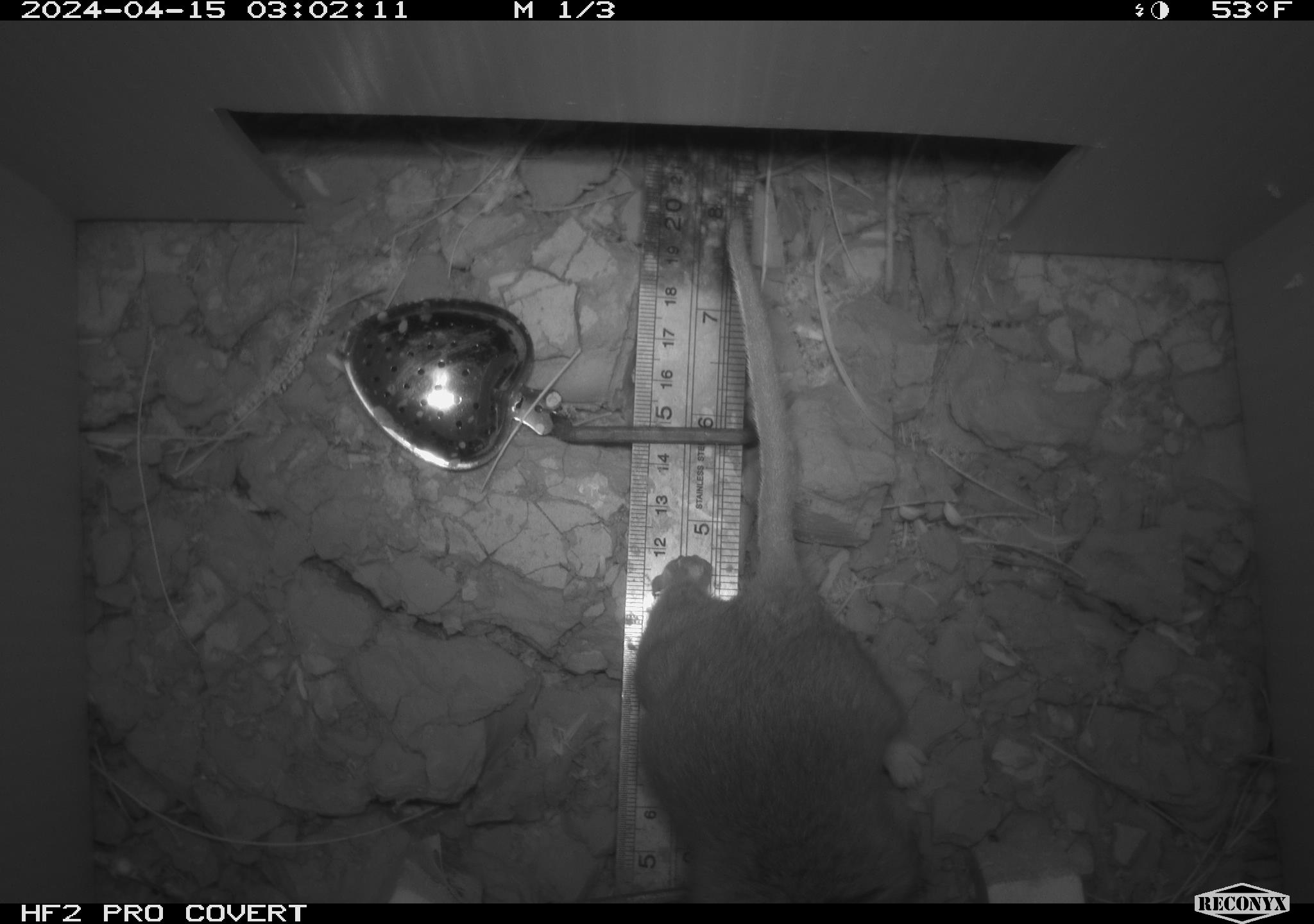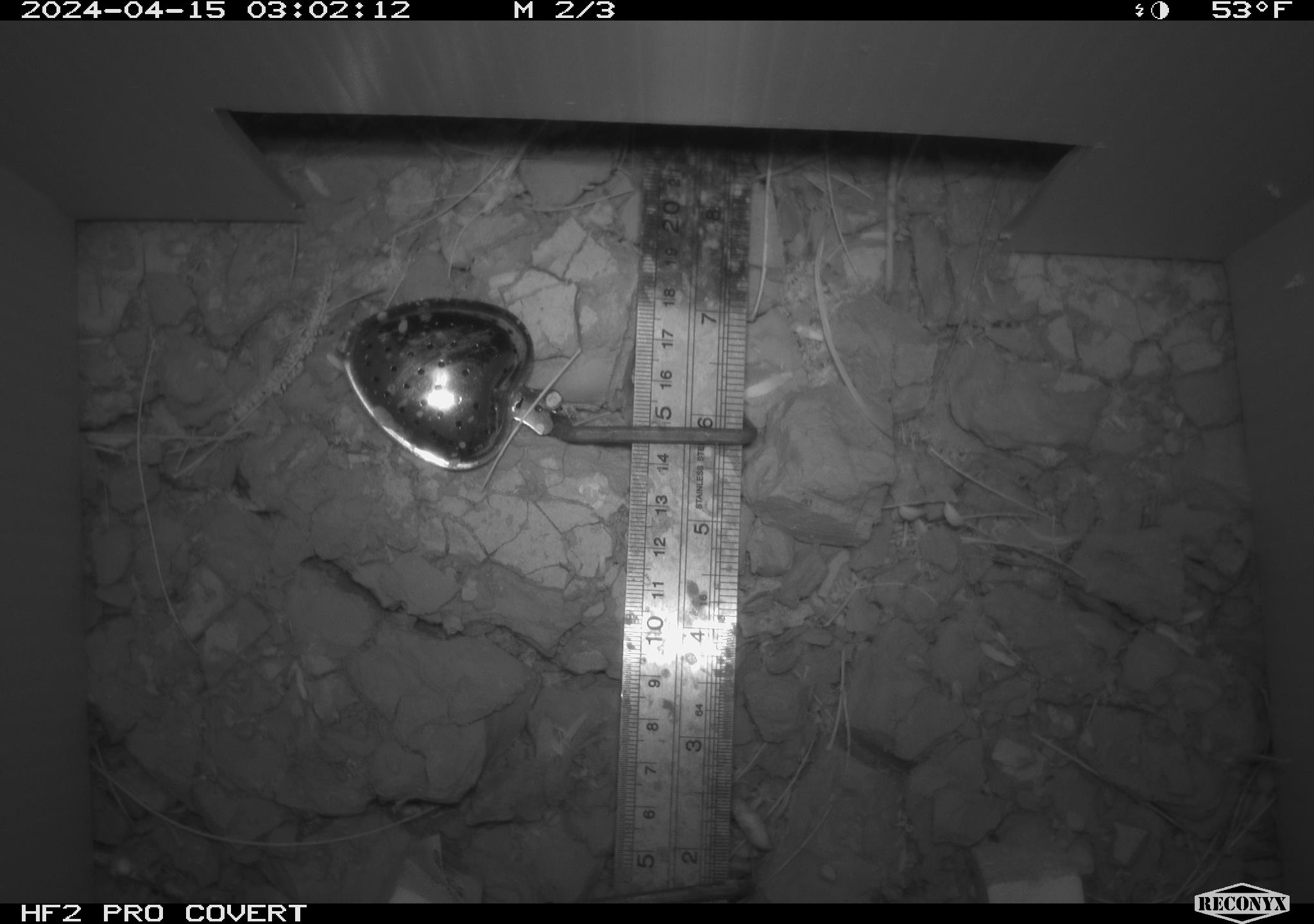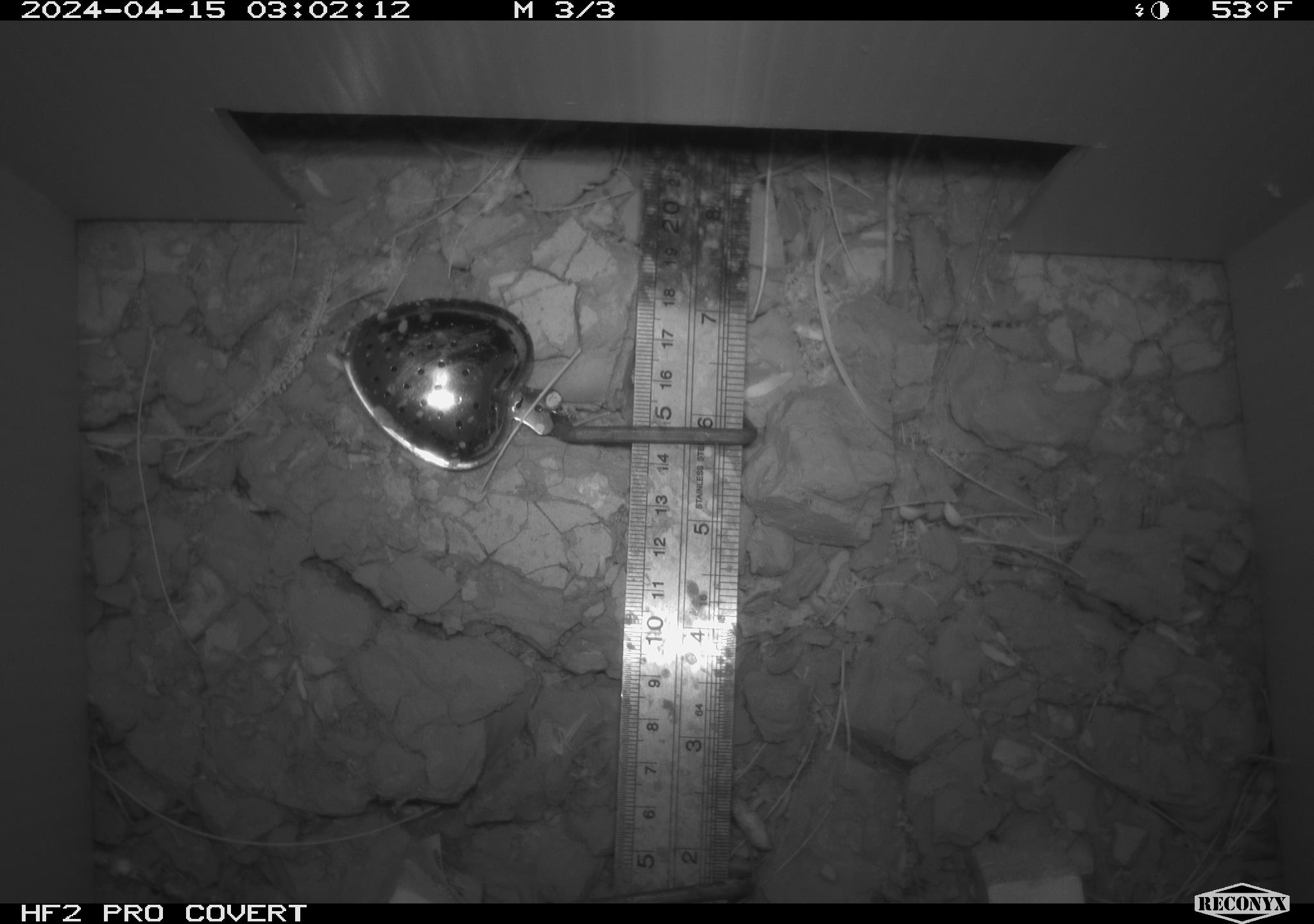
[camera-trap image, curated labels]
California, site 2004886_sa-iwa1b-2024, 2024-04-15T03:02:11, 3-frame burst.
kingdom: Animalia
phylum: Chordata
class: Mammalia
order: Rodentia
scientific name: Rodentia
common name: woodrat or rat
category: woodrat or rat species